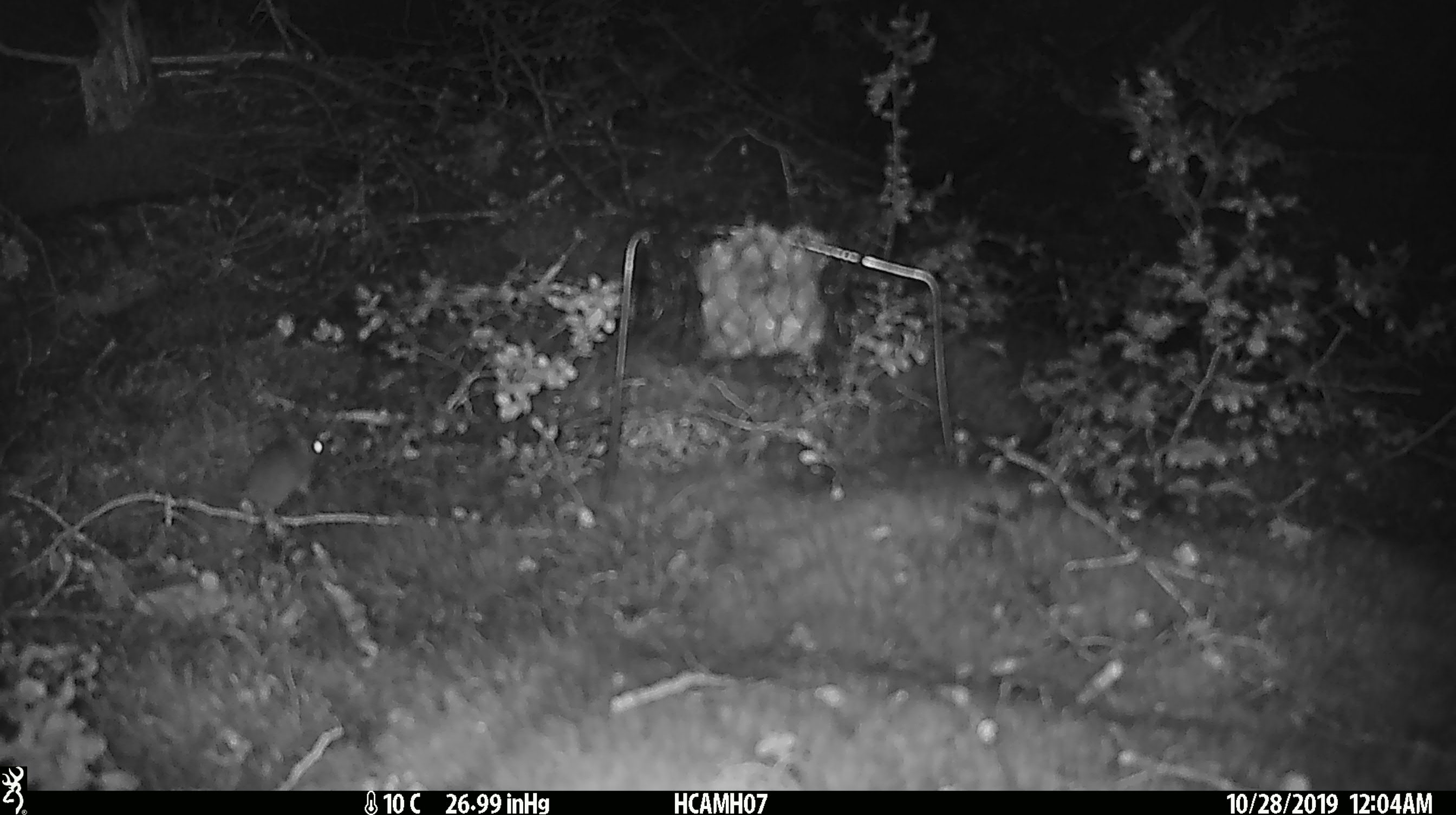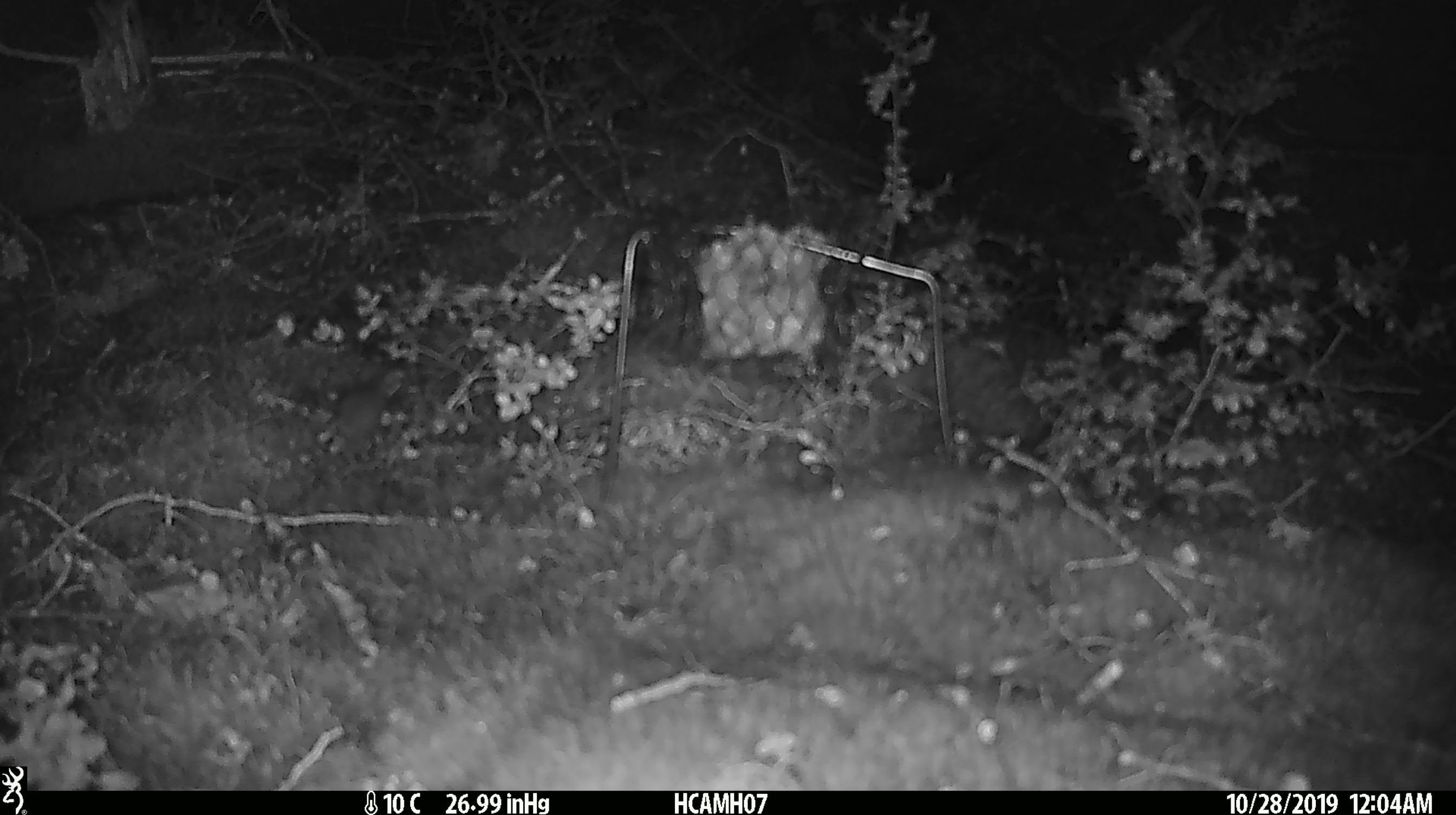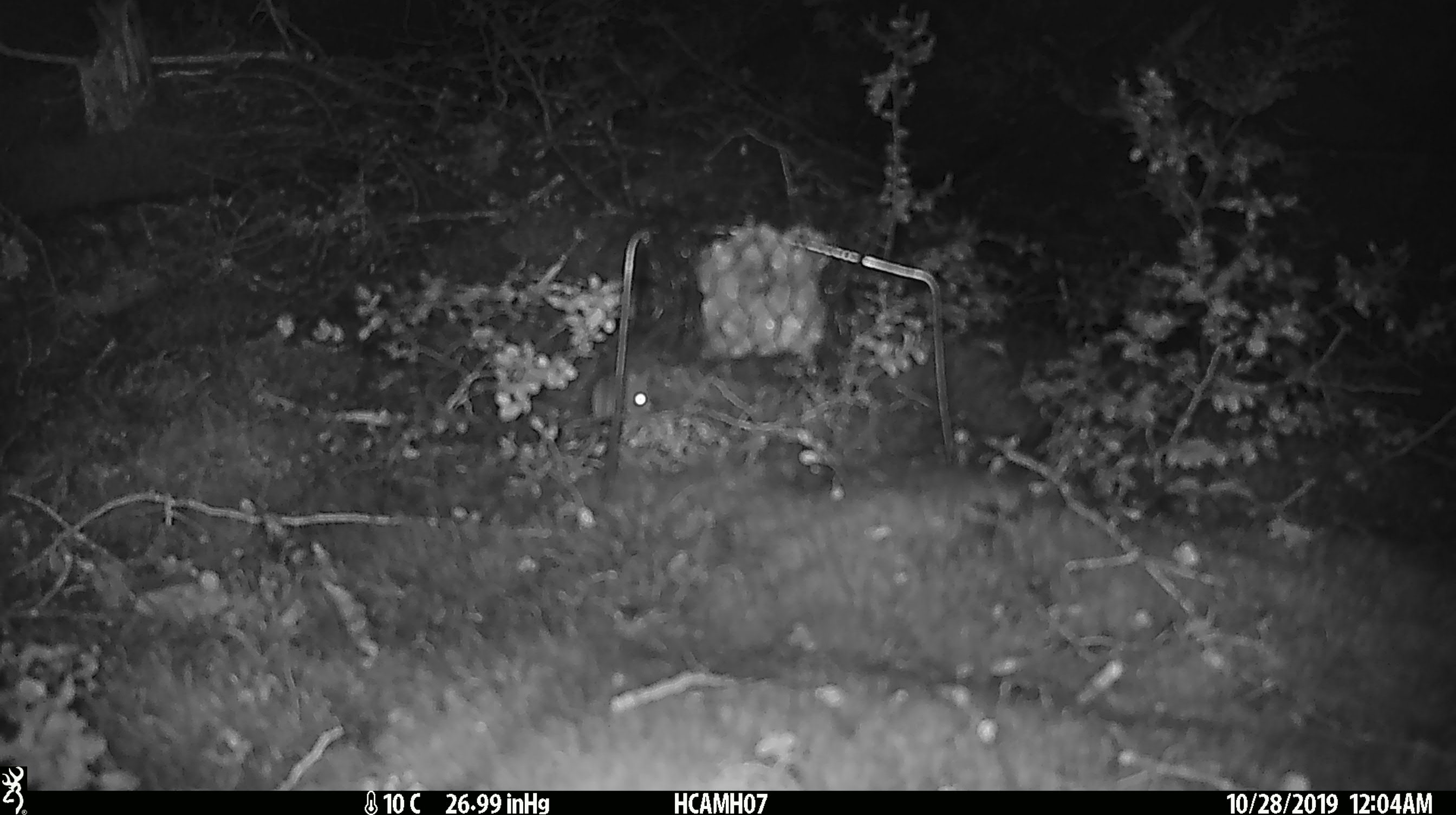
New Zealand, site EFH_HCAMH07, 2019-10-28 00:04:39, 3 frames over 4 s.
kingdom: Animalia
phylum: Chordata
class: Mammalia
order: Rodentia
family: Muridae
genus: Mus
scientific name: Mus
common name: mouse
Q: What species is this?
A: Mouse (Mus).